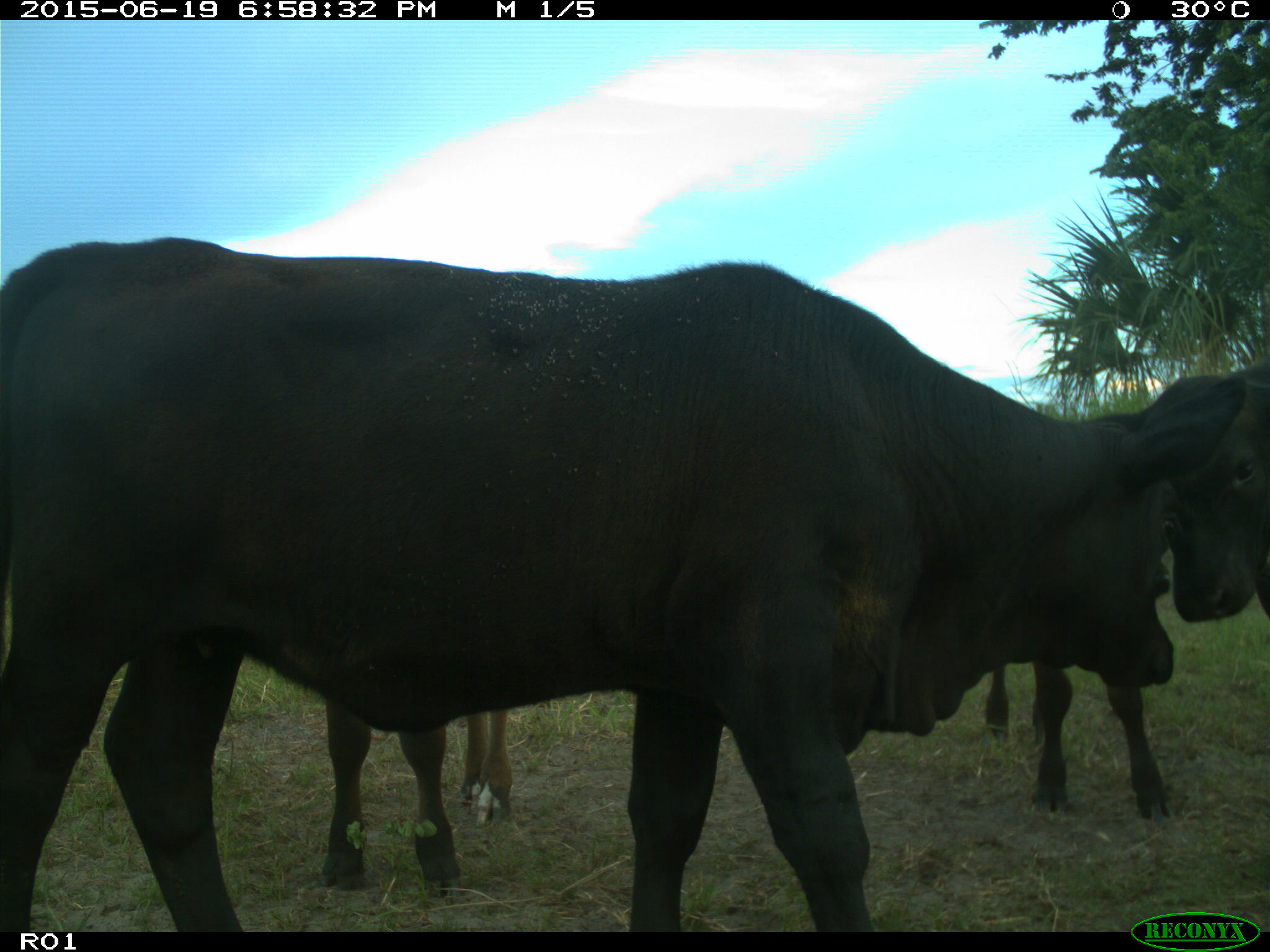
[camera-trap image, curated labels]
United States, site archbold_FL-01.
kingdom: Animalia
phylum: Chordata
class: Mammalia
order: Artiodactyla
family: Bovidae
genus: Bos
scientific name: Bos taurus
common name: domestic cow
Bos taurus (domestic cow).